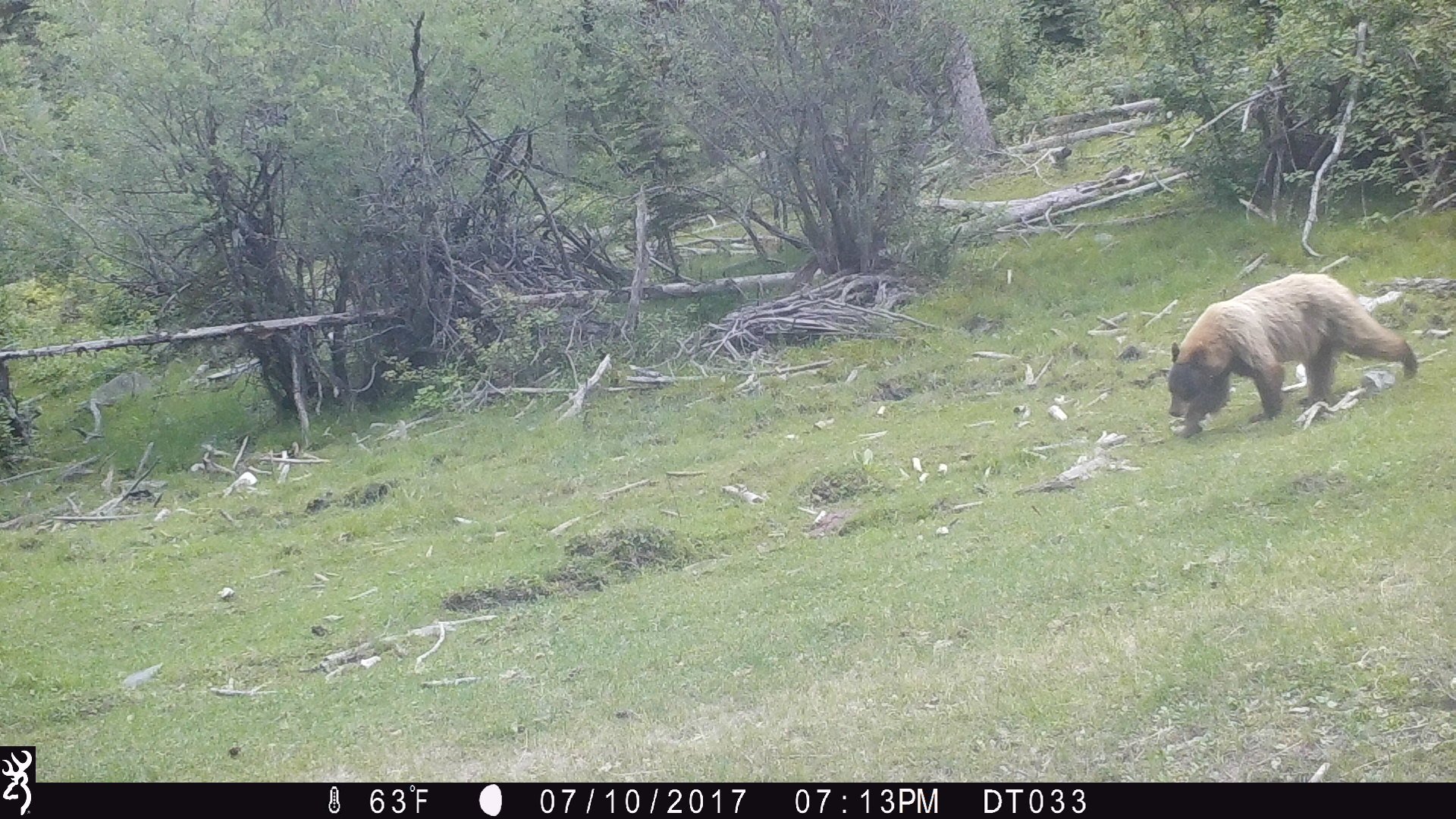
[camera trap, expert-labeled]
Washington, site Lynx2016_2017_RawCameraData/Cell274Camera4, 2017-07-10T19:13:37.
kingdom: Animalia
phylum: Chordata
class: Mammalia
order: Carnivora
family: Ursidae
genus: Ursus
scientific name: Ursus americanus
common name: american black bear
Ursus americanus (american black bear). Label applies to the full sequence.